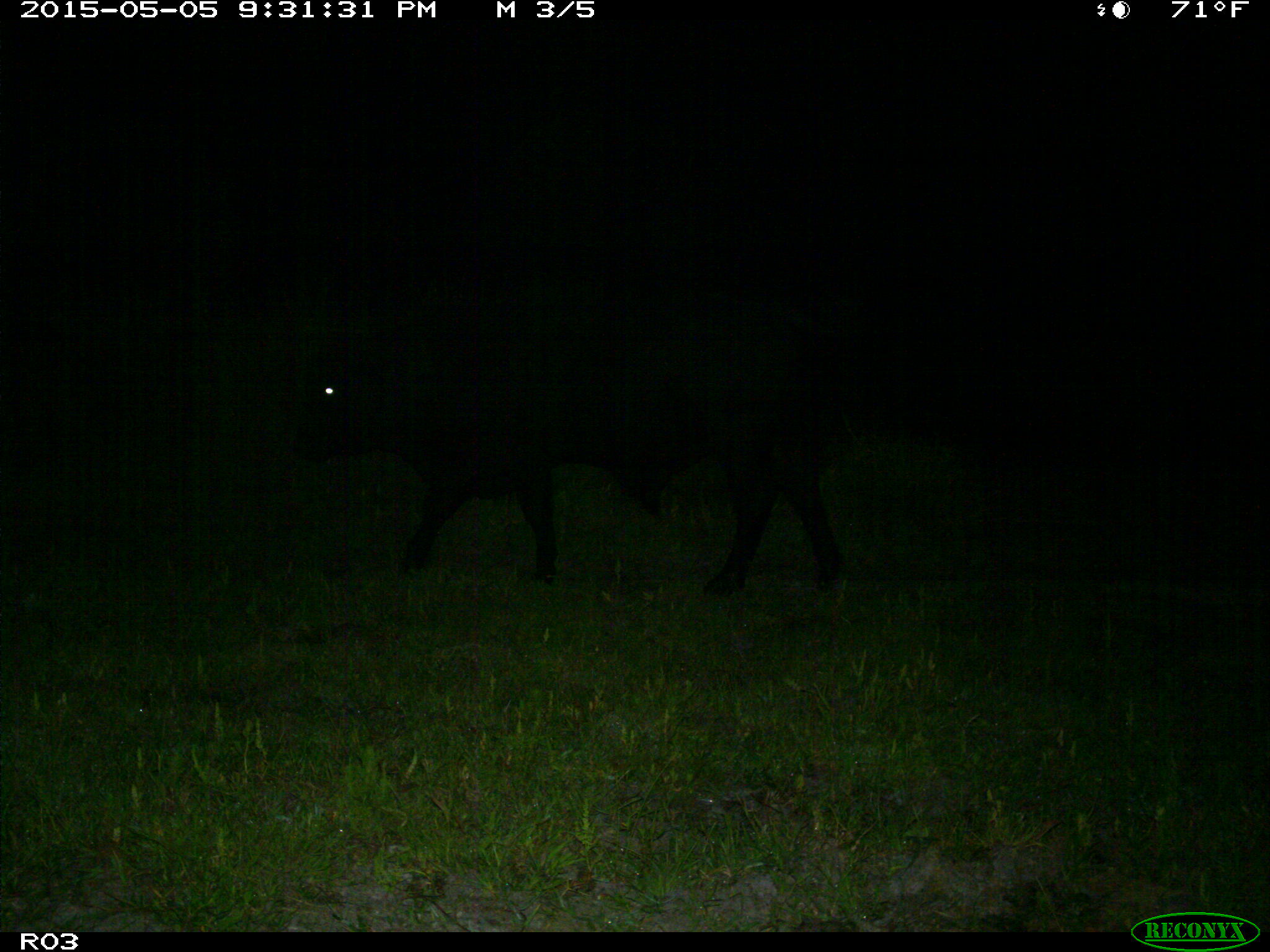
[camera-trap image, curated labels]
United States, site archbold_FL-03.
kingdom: Animalia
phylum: Chordata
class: Mammalia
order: Artiodactyla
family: Bovidae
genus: Bos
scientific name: Bos taurus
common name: domestic cow